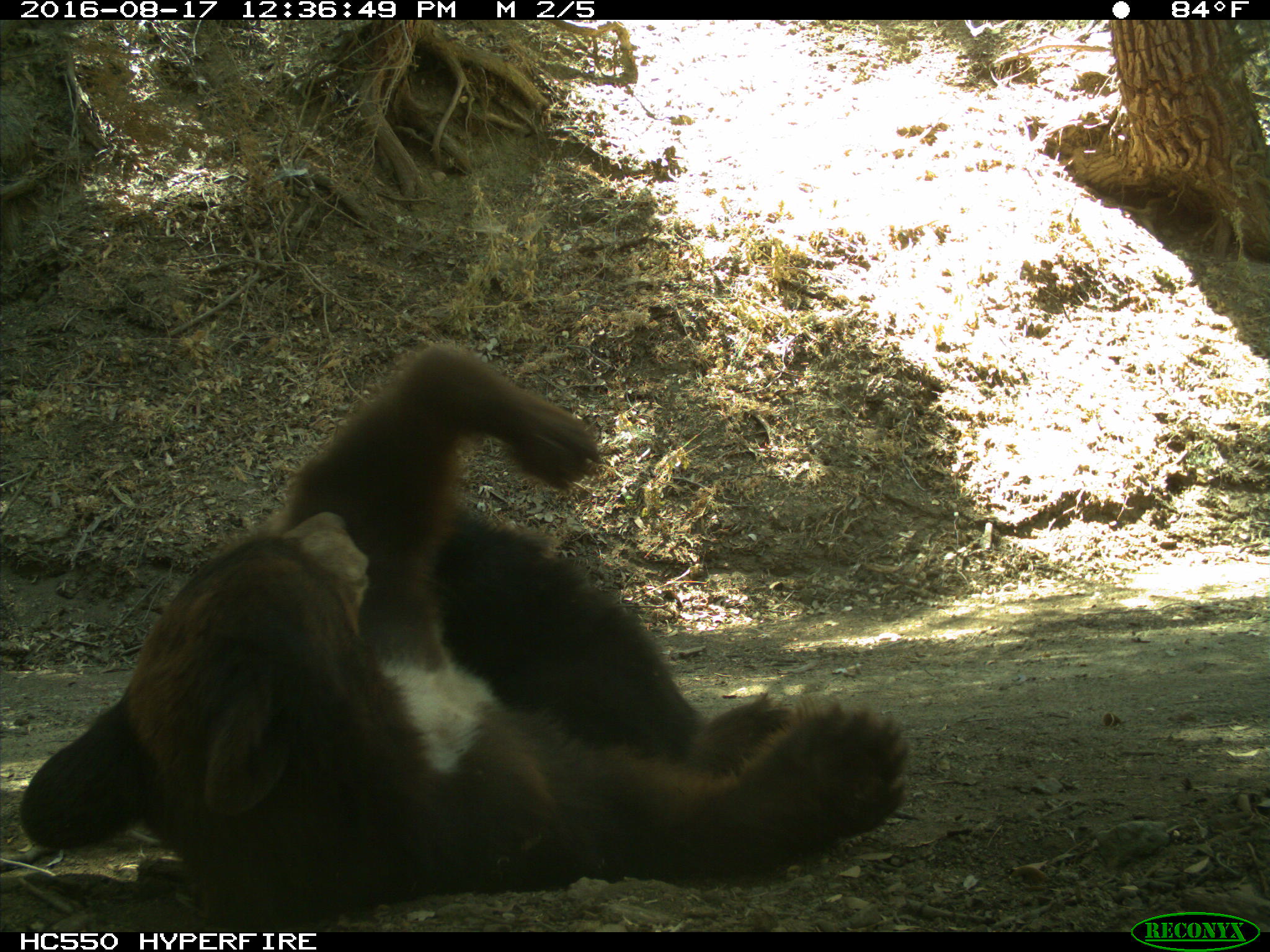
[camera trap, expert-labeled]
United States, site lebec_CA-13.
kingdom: Animalia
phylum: Chordata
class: Mammalia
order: Carnivora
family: Ursidae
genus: Ursus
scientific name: Ursus americanus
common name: american black bear